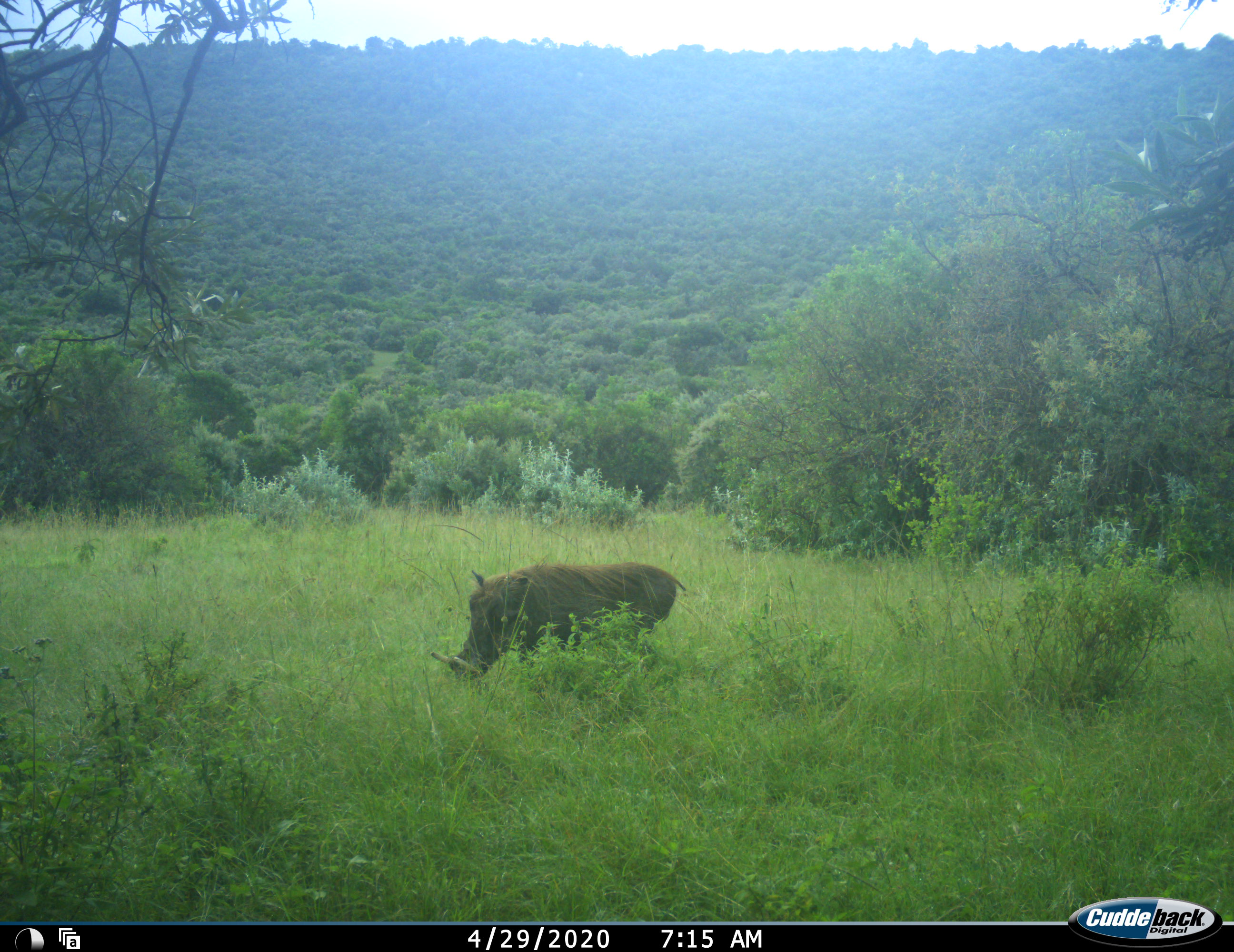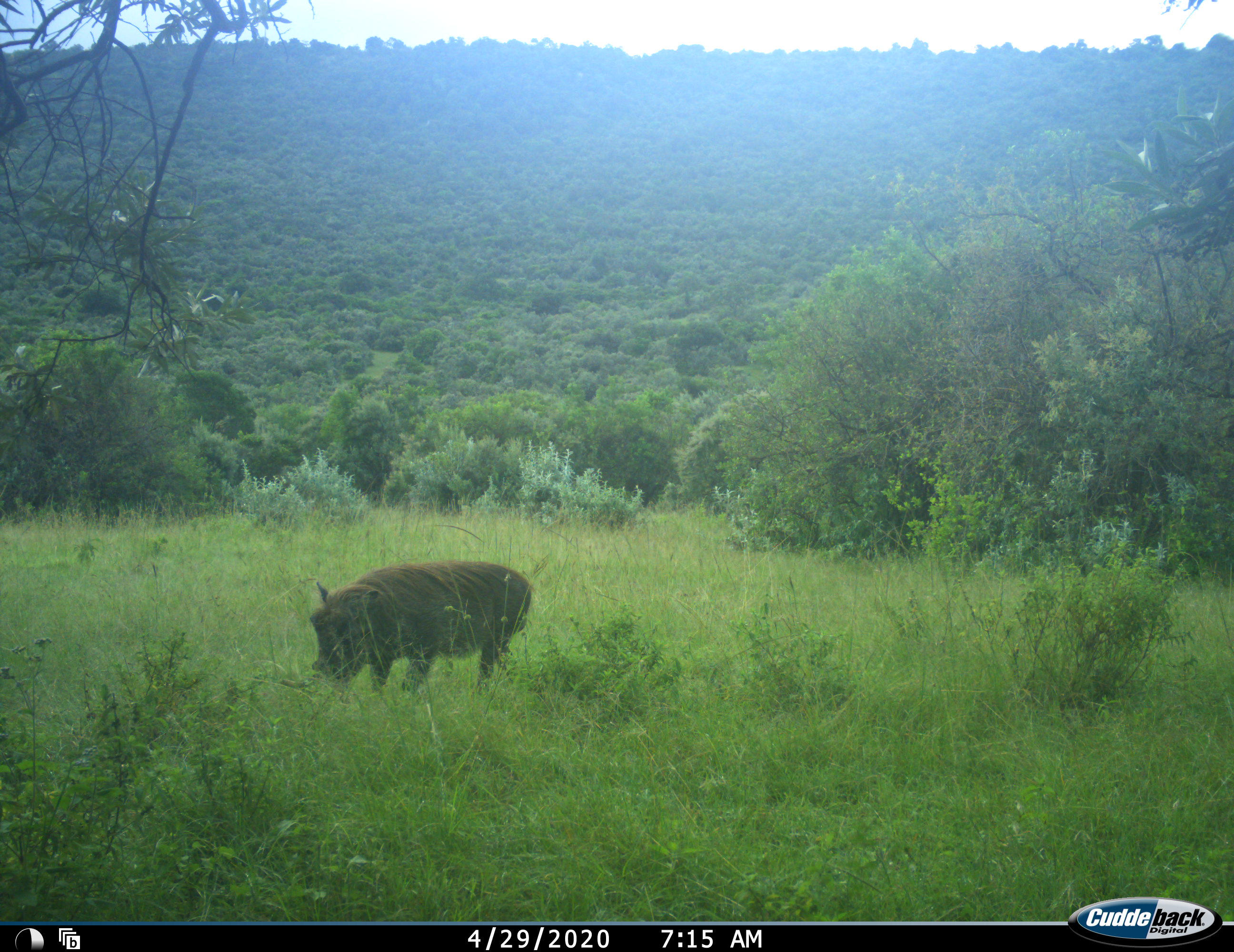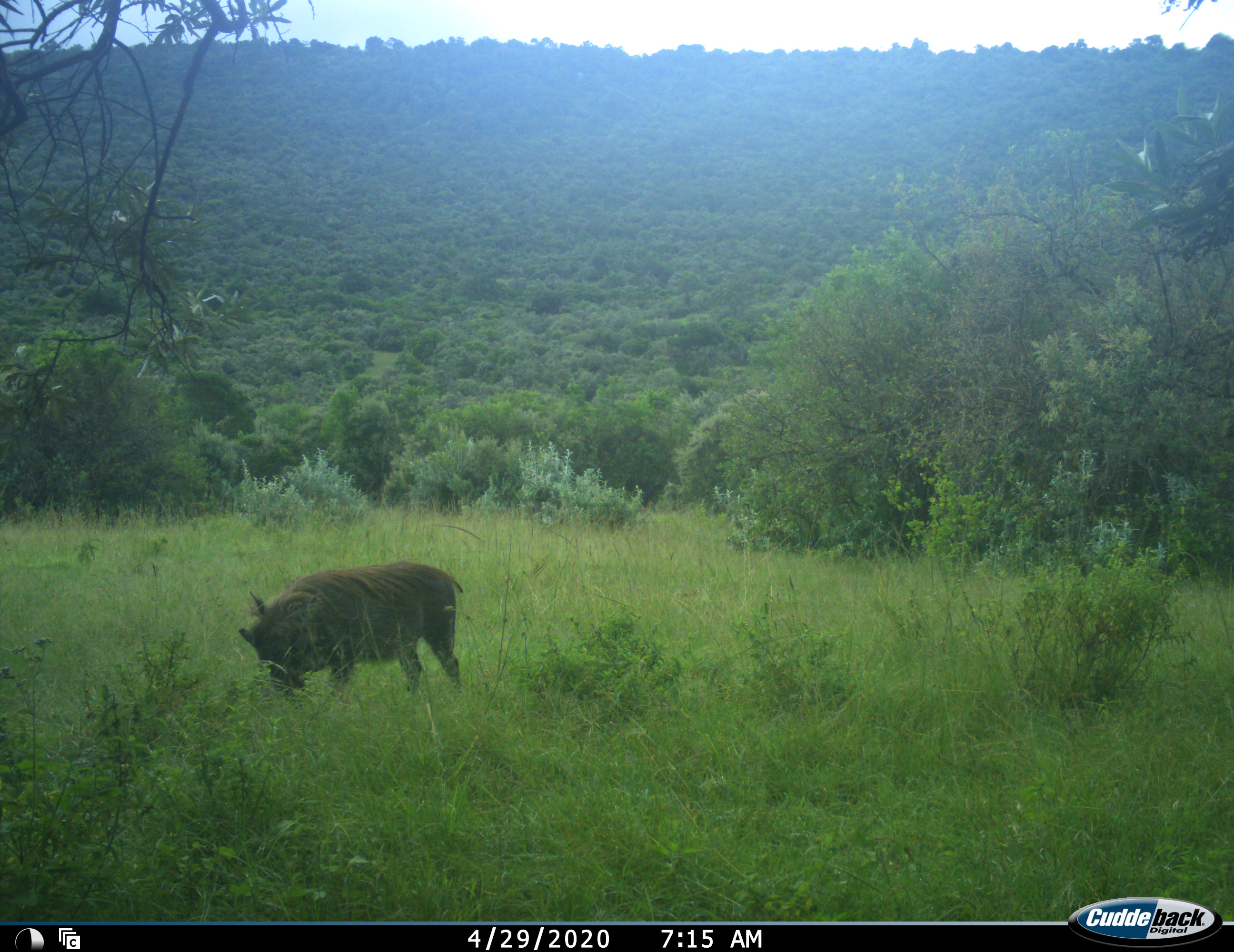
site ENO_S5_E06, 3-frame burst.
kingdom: Animalia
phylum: Chordata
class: Mammalia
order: Artiodactyla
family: Suidae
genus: Phacochoerus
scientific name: Phacochoerus africanus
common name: warthog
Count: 1.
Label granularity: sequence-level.